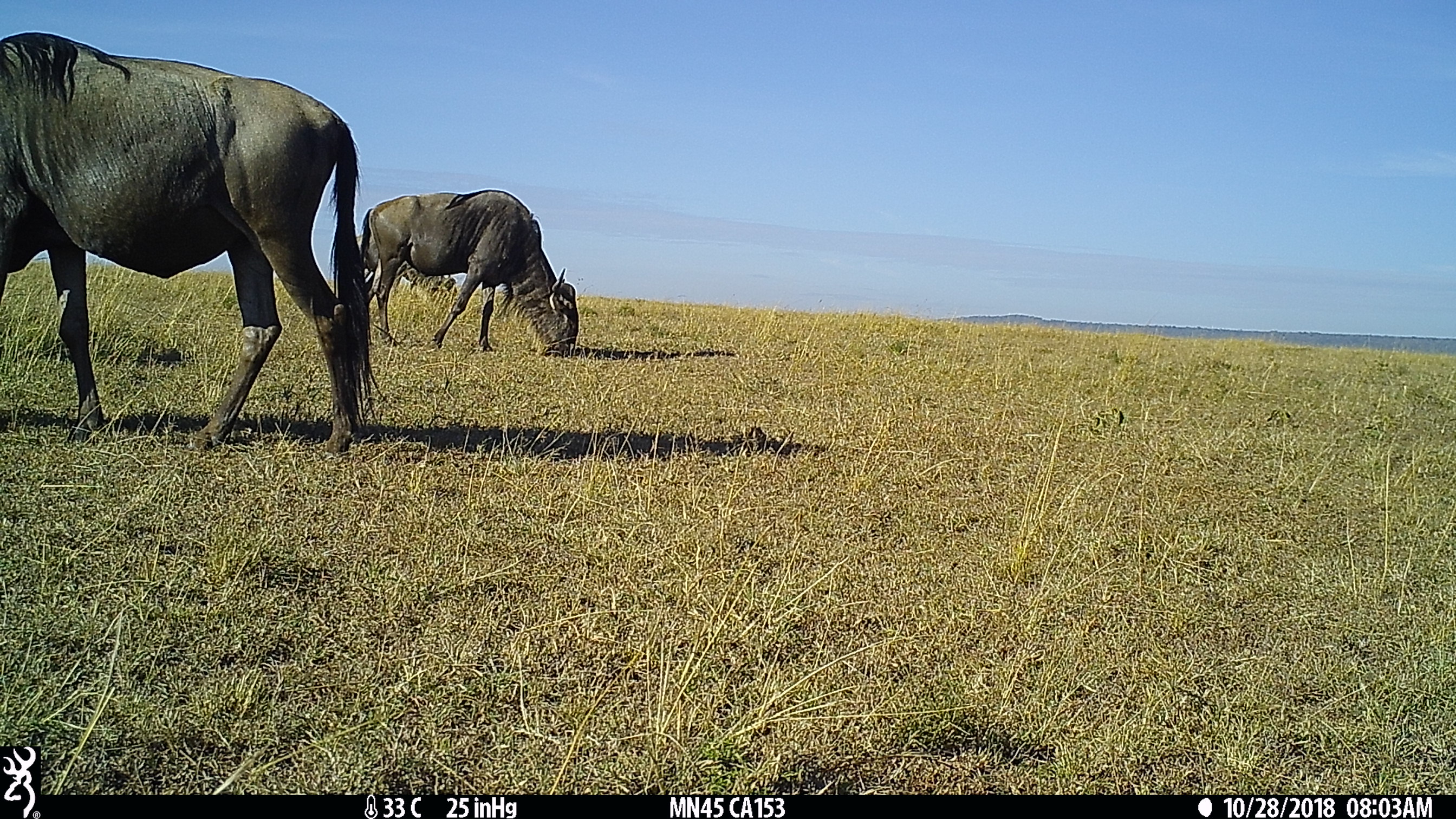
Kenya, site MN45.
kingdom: Animalia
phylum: Chordata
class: Mammalia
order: Artiodactyla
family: Bovidae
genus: Connochaetes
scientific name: Connochaetes taurinus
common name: blue wildebeest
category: wildebeest